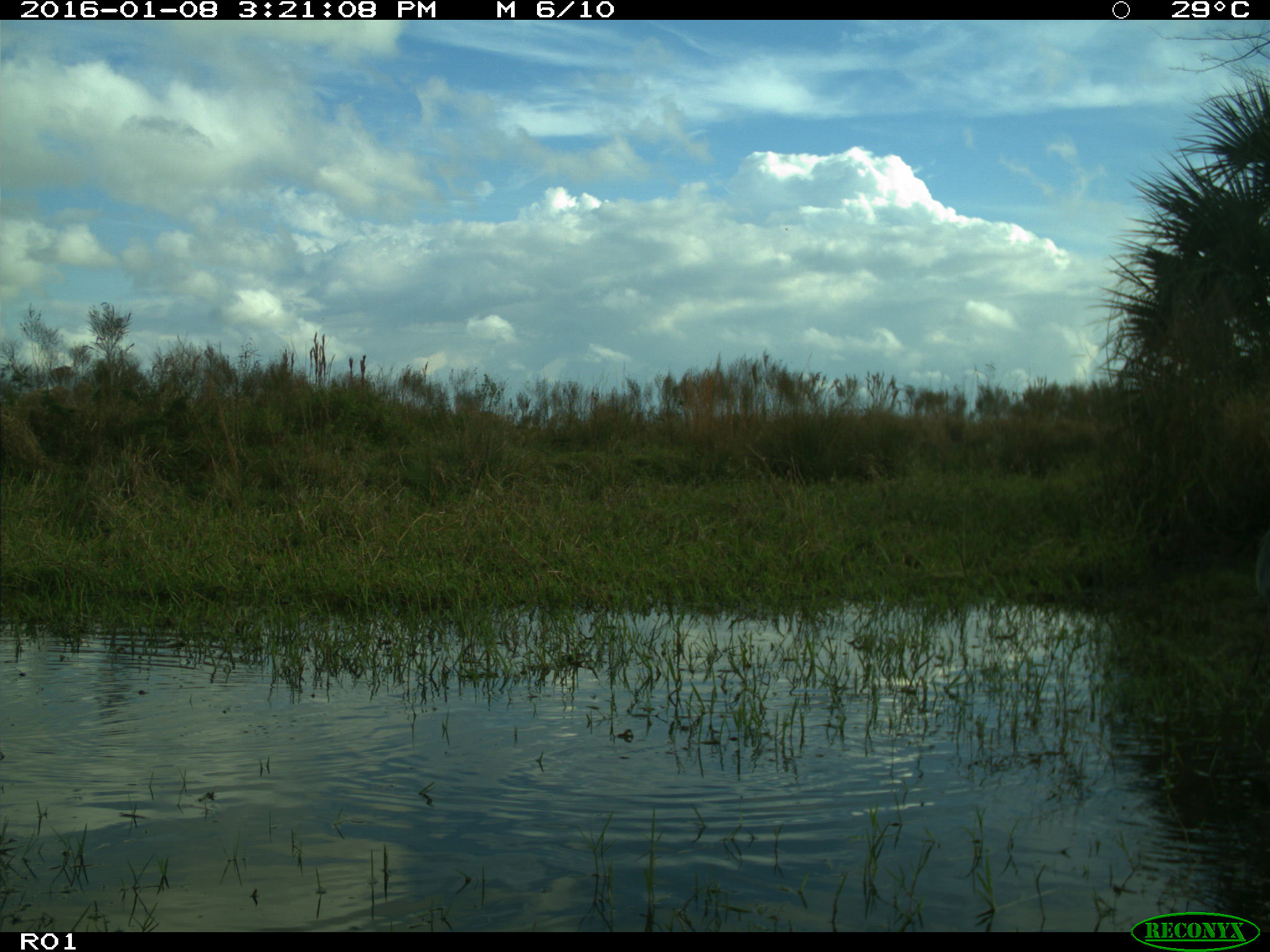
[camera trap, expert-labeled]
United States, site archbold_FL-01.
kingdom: Animalia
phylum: Chordata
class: Aves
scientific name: Aves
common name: birds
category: unidentified bird